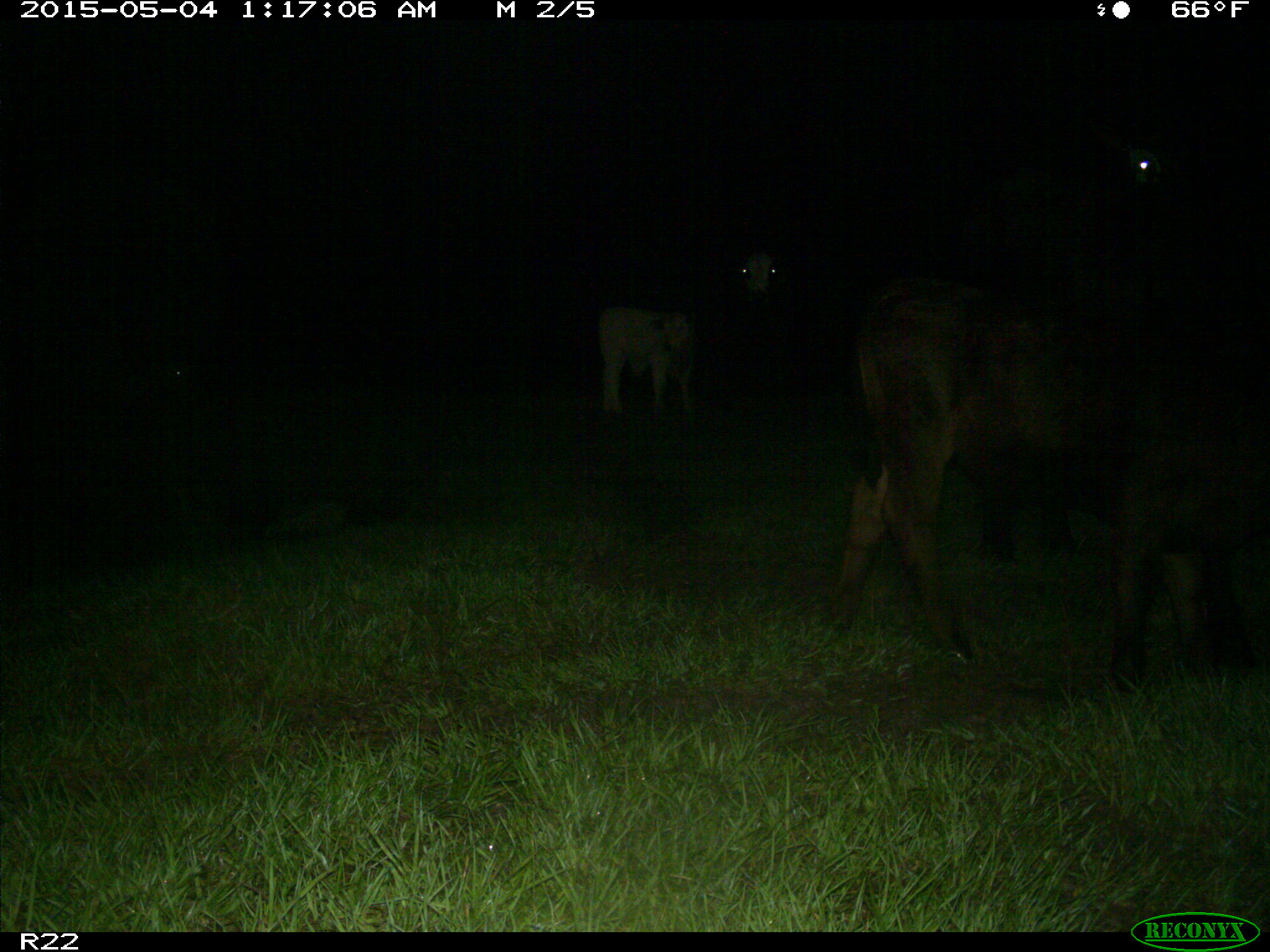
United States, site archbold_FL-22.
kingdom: Animalia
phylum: Chordata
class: Mammalia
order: Artiodactyla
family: Bovidae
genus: Bos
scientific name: Bos taurus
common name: domestic cow